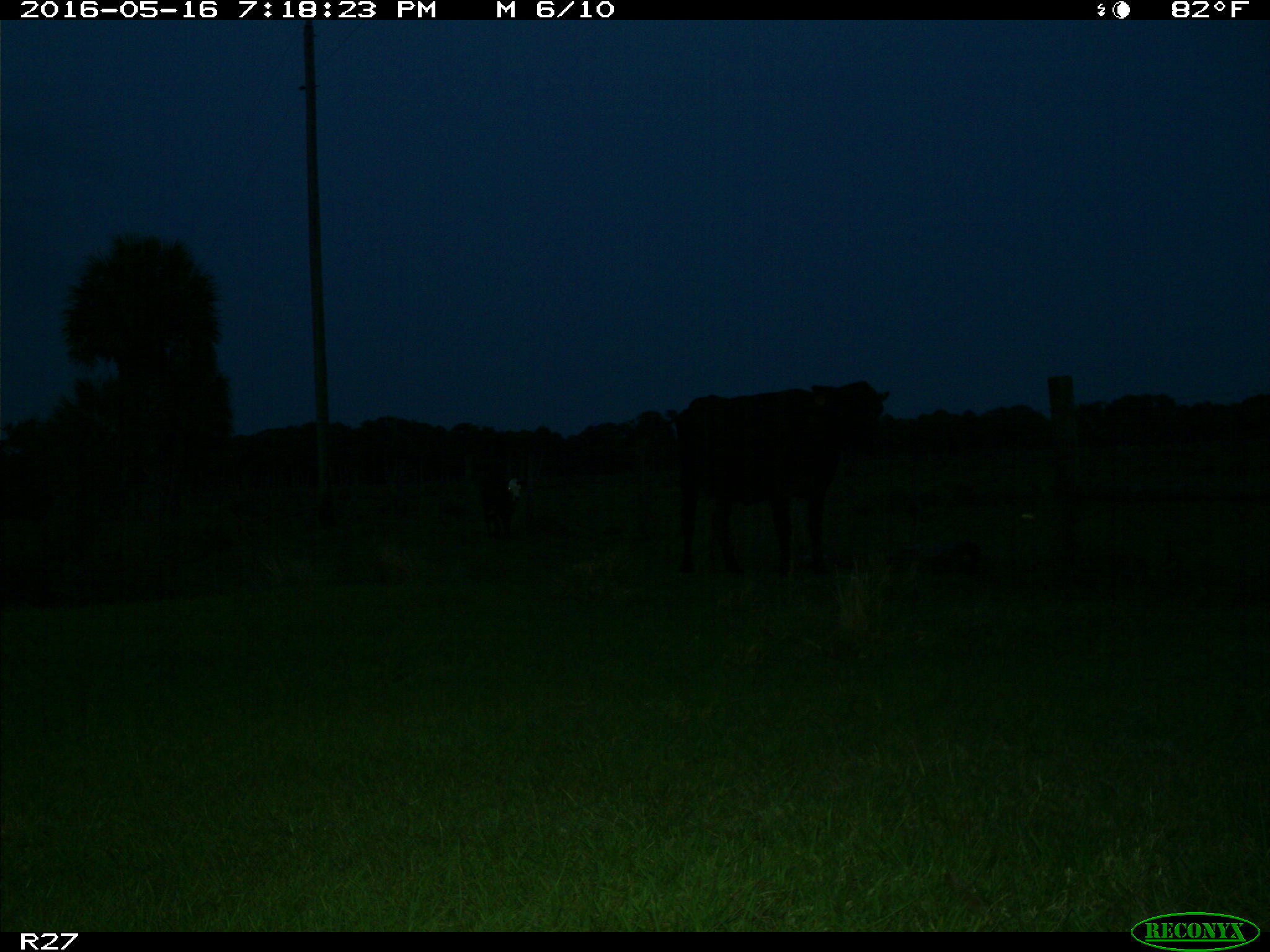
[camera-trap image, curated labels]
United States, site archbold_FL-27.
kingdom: Animalia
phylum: Chordata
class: Mammalia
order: Artiodactyla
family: Bovidae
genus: Bos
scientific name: Bos taurus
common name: domestic cow